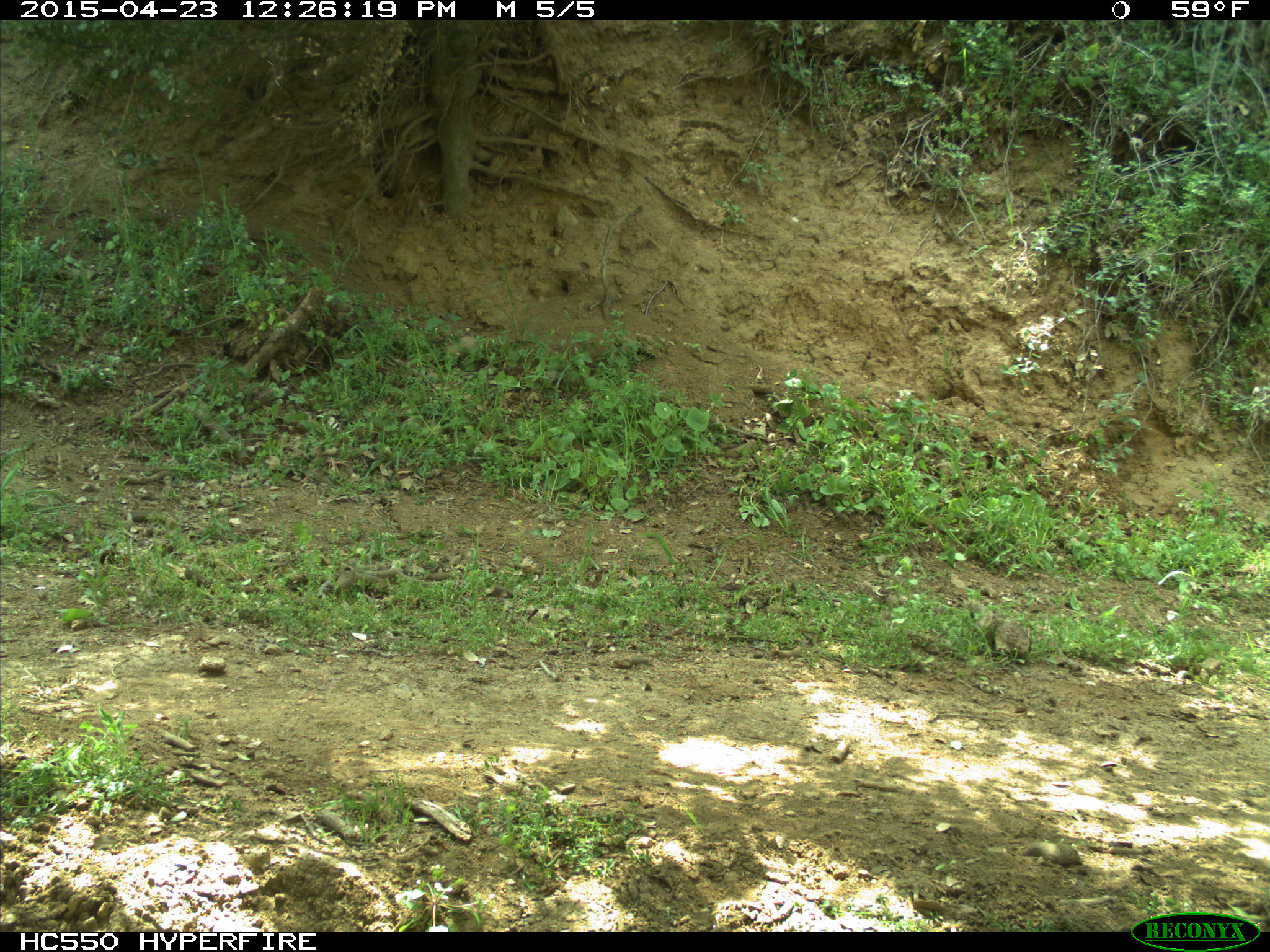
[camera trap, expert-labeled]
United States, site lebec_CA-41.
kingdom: Animalia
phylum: Chordata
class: Mammalia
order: Artiodactyla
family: Bovidae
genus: Bos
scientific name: Bos taurus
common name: domestic cow